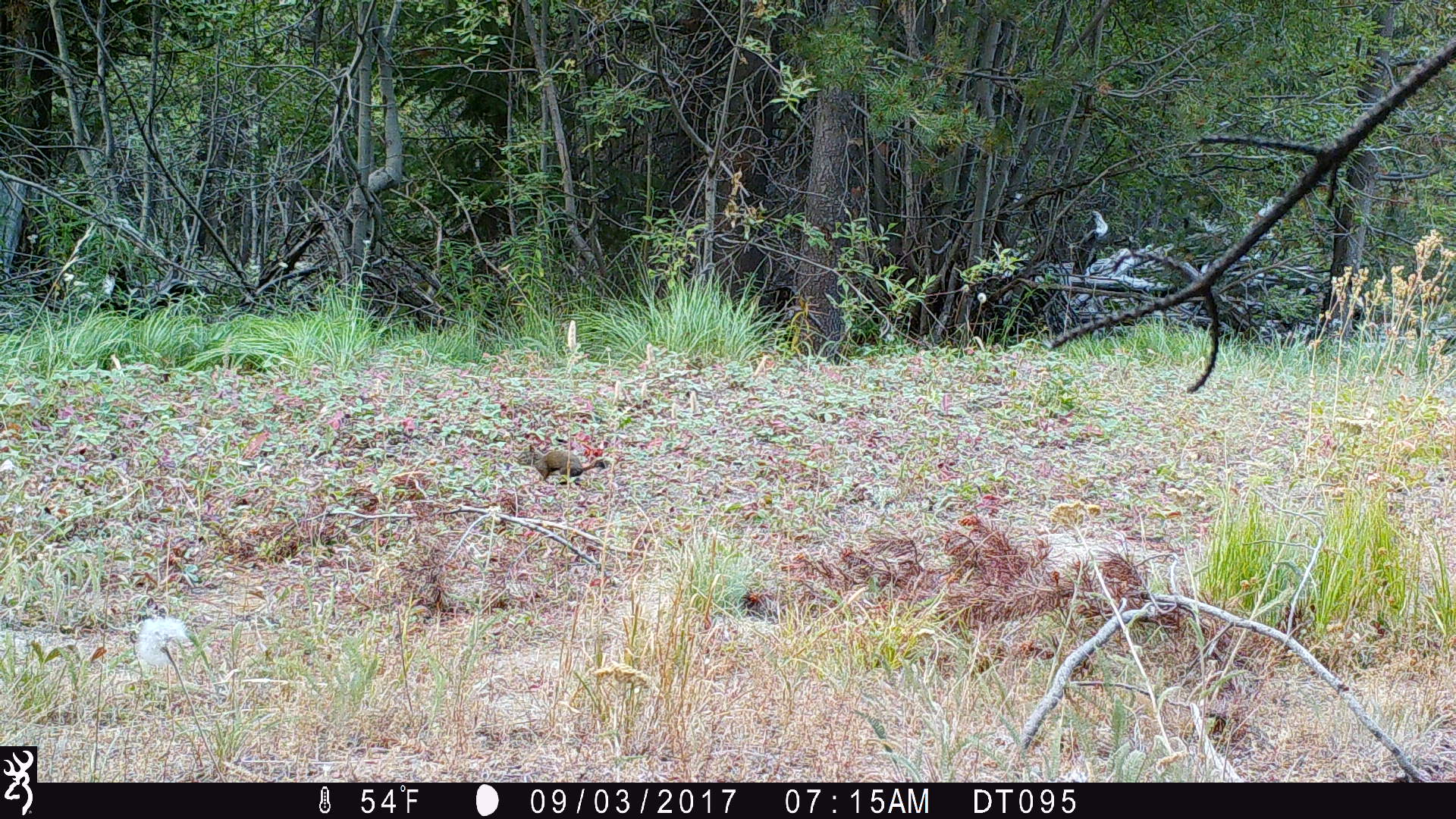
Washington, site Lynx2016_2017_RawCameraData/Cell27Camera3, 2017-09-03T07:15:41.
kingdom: Animalia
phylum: Chordata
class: Mammalia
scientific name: Mammalia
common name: small mammal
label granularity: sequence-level